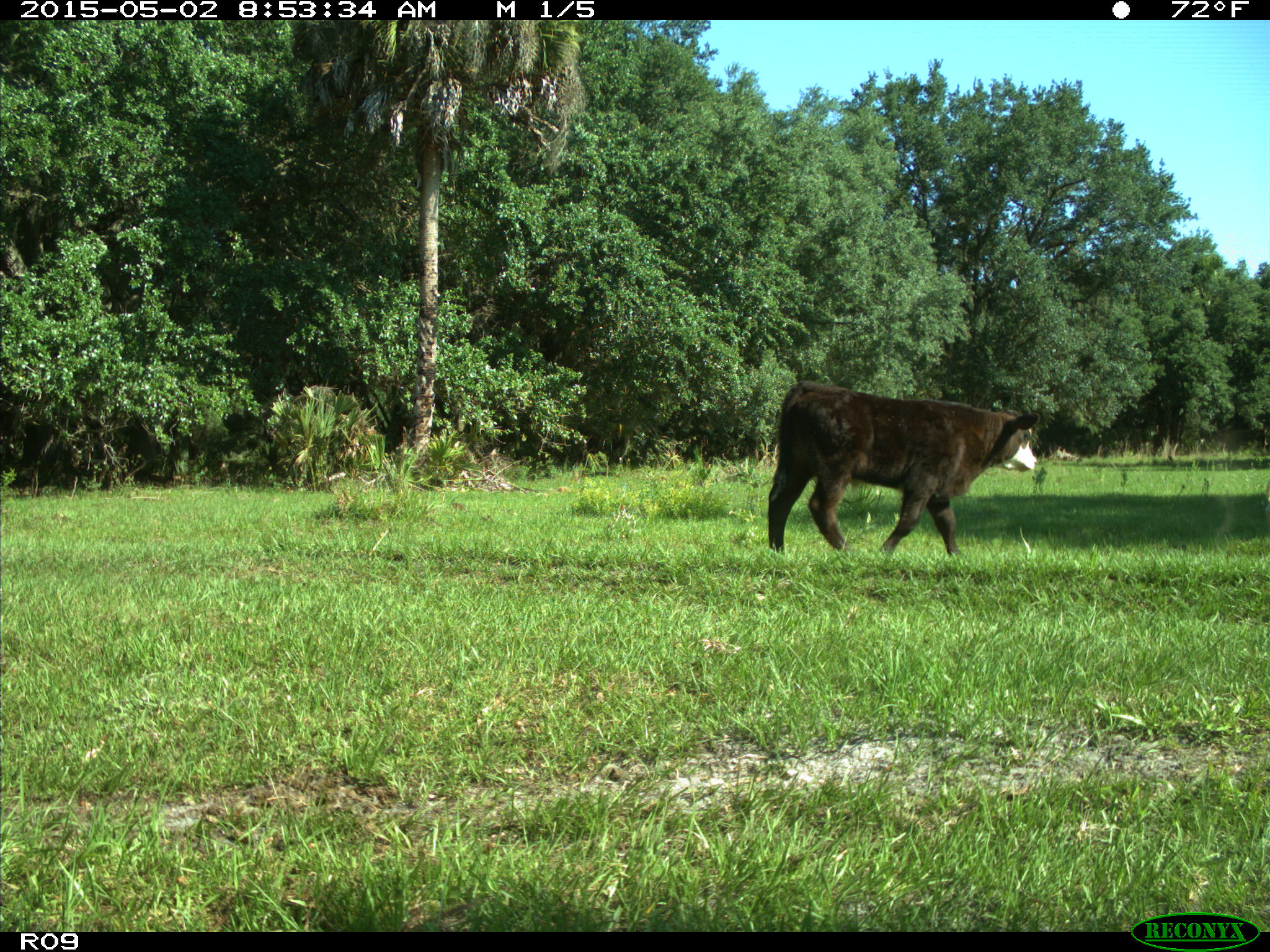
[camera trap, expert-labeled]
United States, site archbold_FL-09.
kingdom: Animalia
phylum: Chordata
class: Mammalia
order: Artiodactyla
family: Bovidae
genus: Bos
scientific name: Bos taurus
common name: domestic cow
Bos taurus (domestic cow).